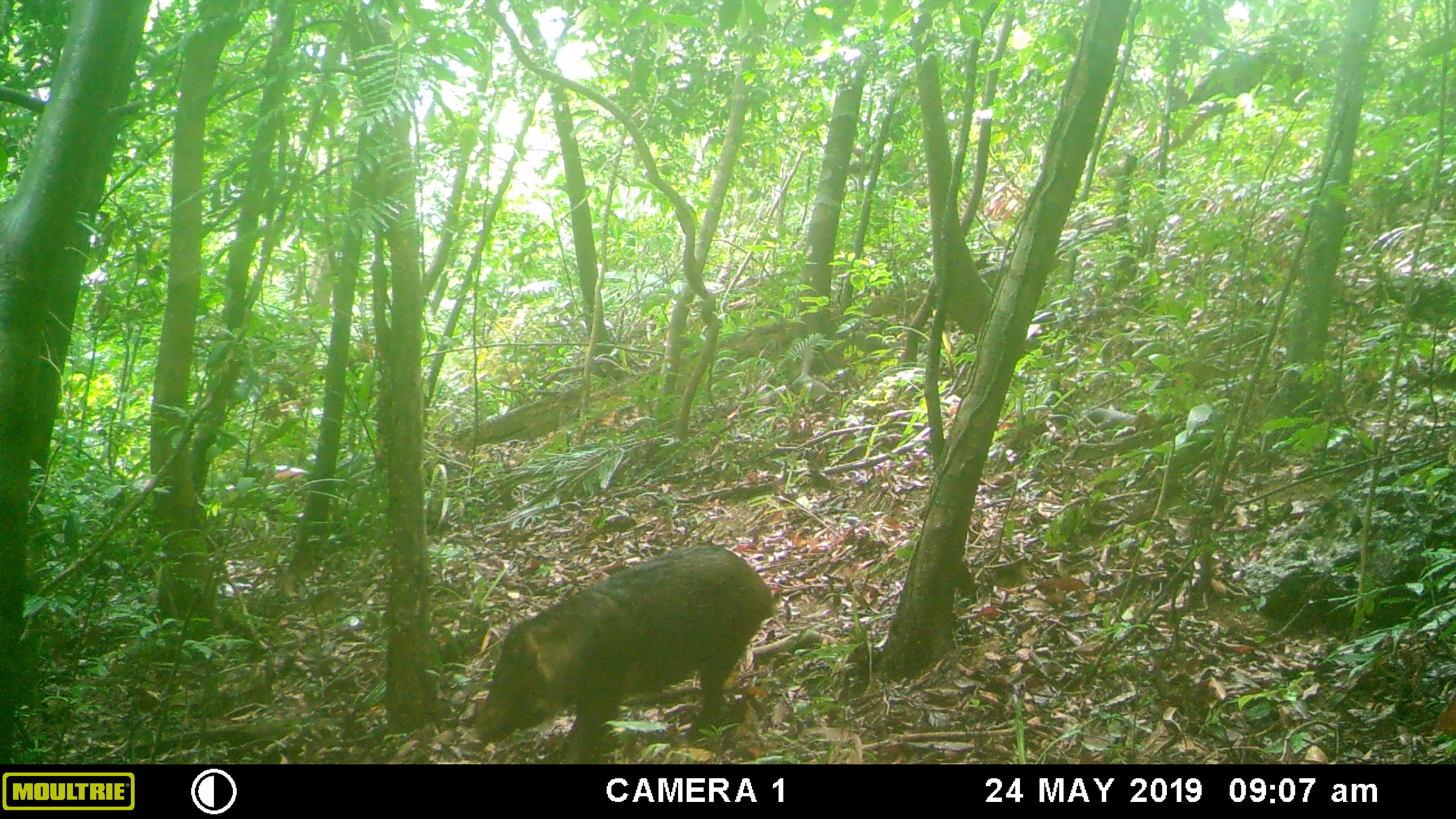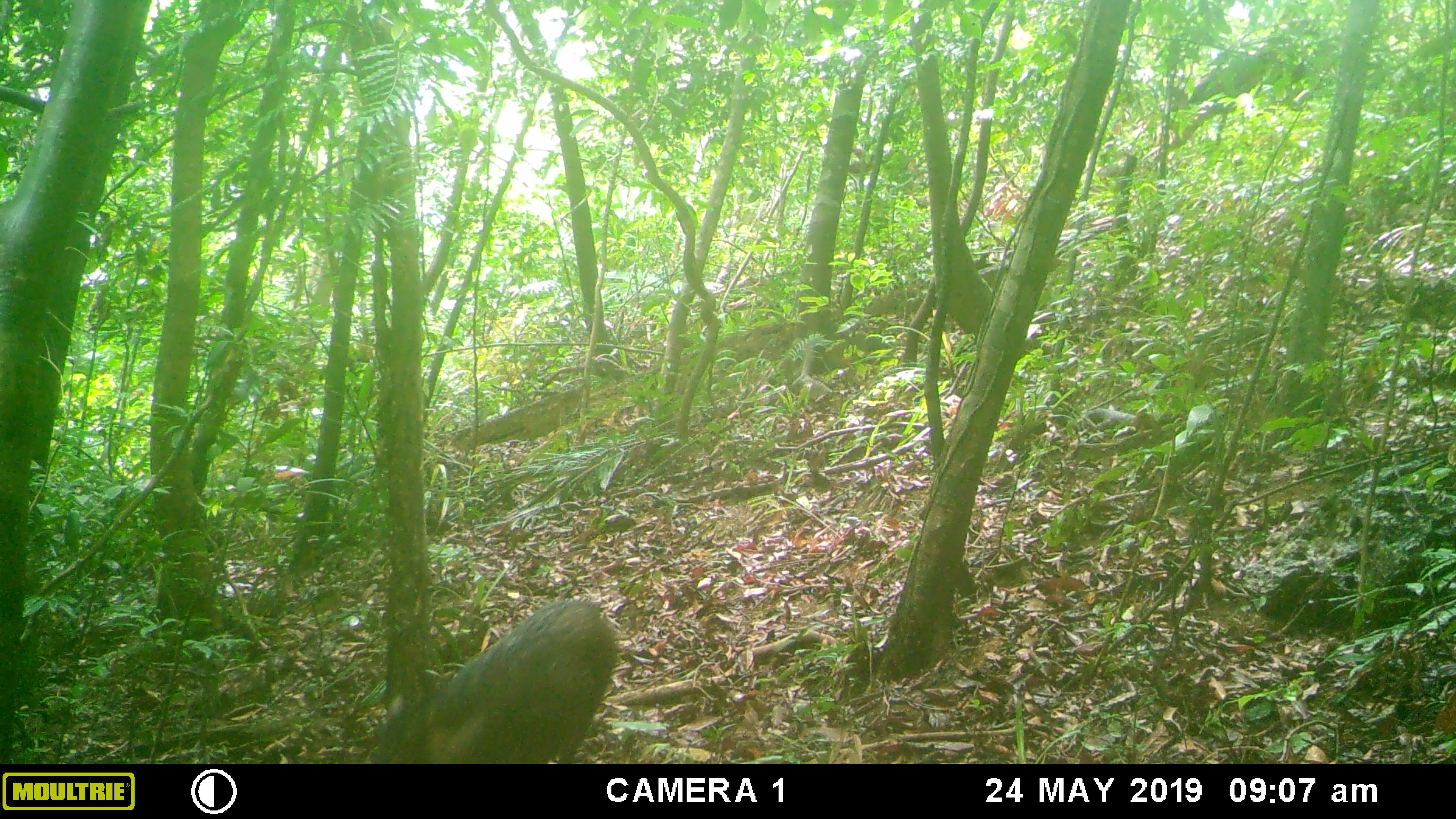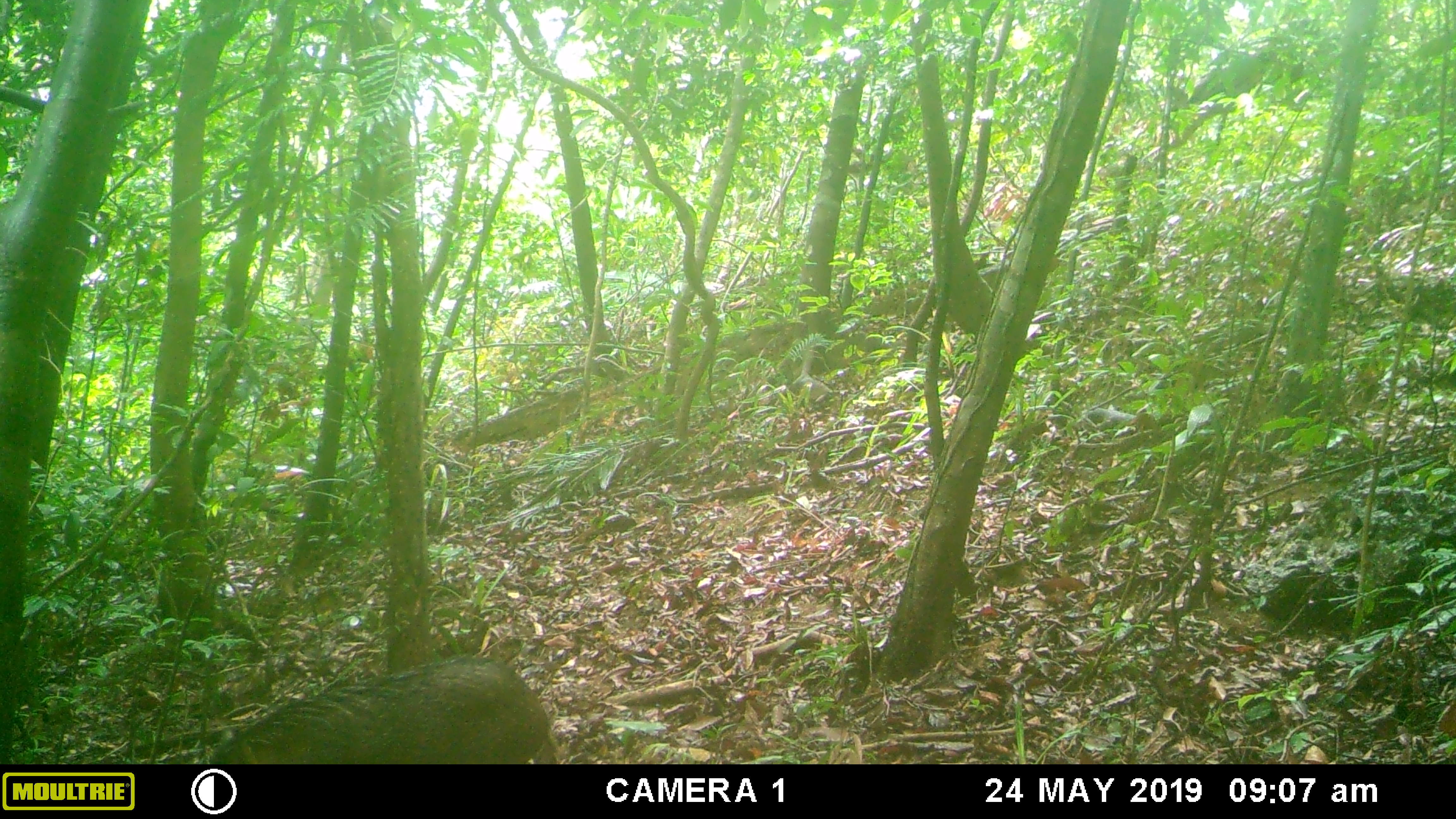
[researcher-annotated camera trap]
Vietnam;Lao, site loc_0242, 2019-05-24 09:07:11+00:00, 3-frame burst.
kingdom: Animalia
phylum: Chordata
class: Mammalia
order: Artiodactyla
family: Suidae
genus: Sus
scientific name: Sus scrofa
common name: eurasian wild pig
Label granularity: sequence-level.